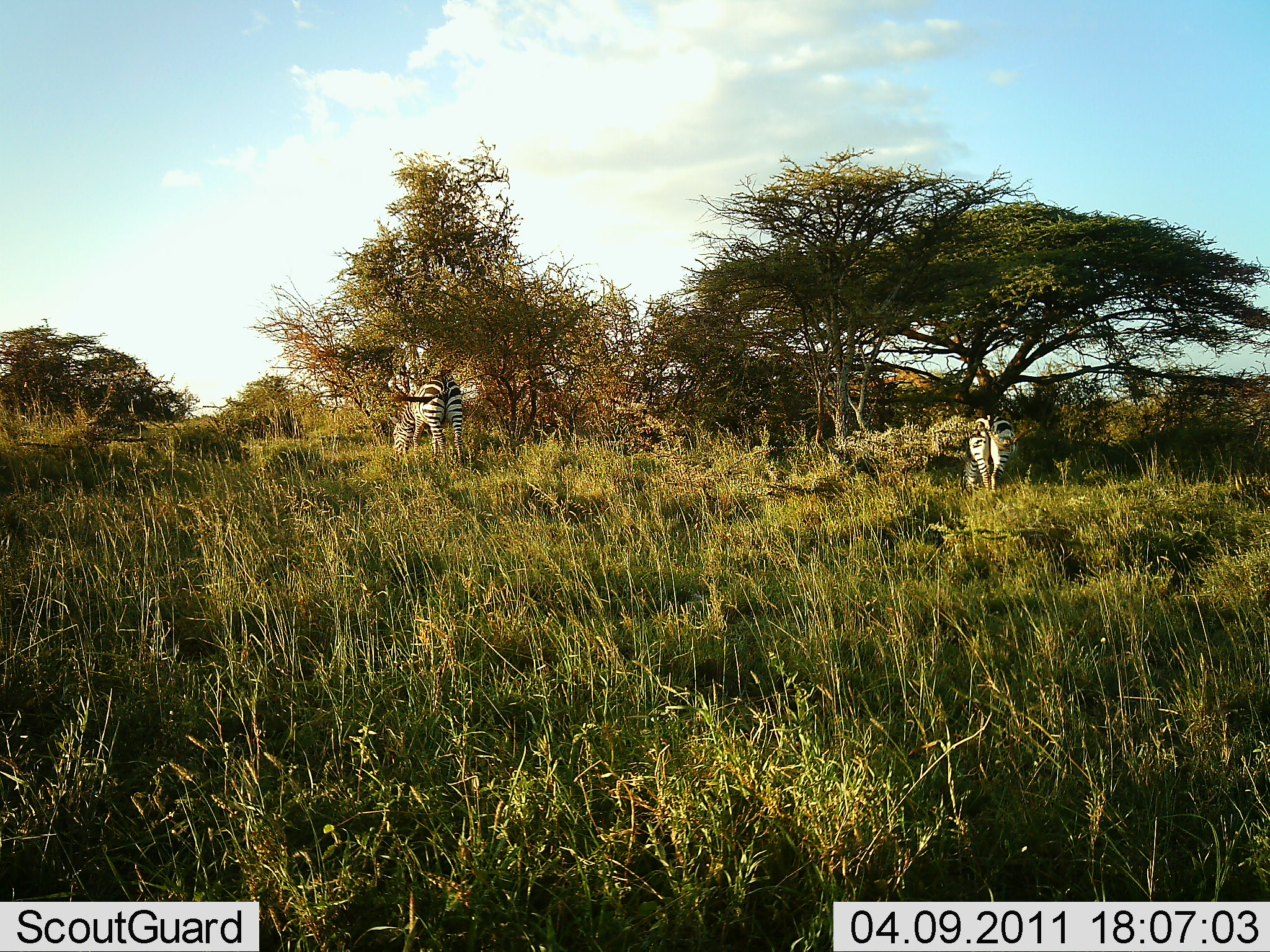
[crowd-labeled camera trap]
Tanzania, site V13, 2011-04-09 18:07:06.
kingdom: Animalia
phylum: Chordata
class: Mammalia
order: Perissodactyla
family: Equidae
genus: Equus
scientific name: Equus quagga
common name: plains zebra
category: zebra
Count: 2.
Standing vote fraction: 29%.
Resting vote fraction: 0%.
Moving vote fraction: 0%.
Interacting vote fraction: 0%.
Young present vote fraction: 0%.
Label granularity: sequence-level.